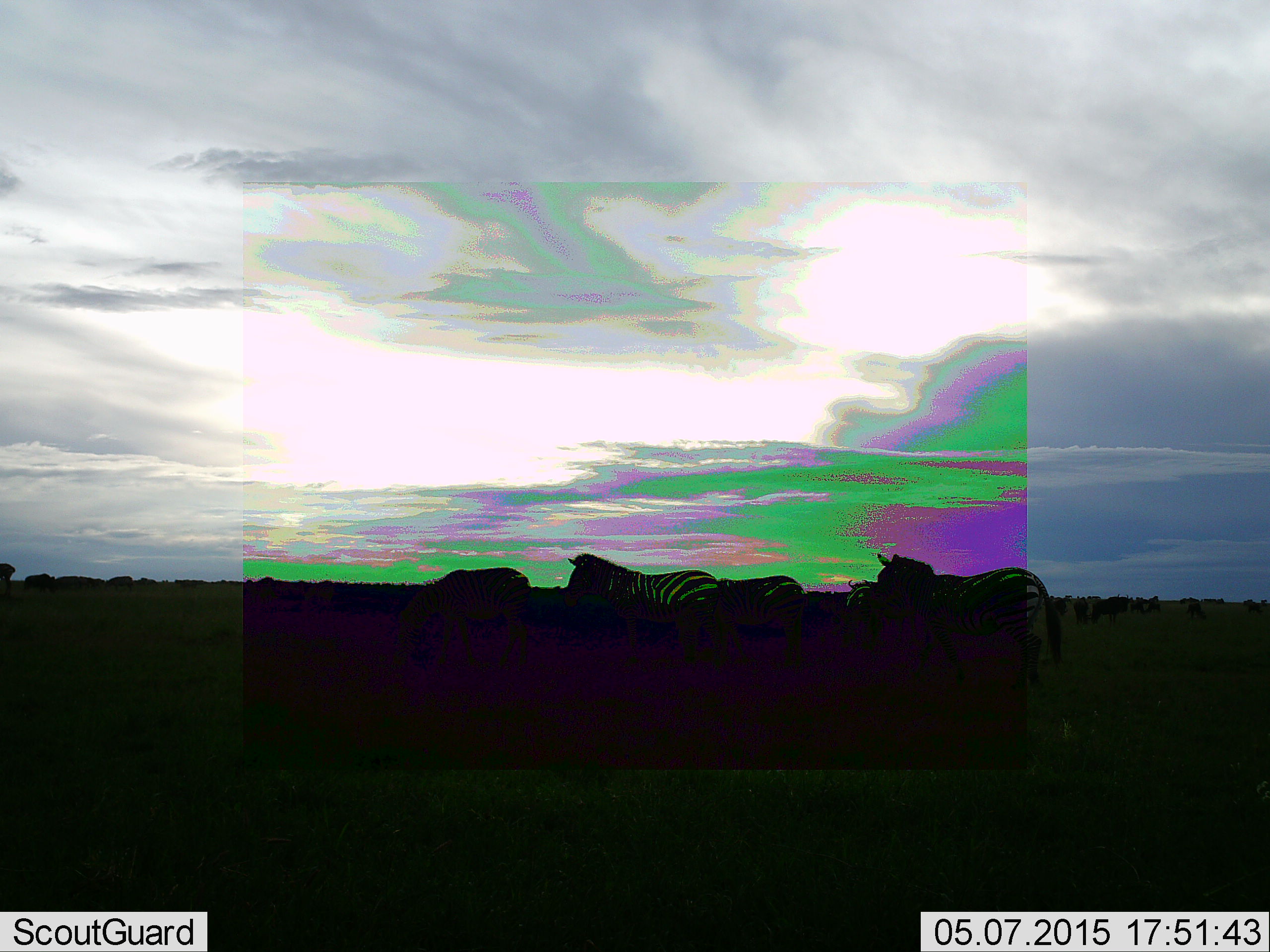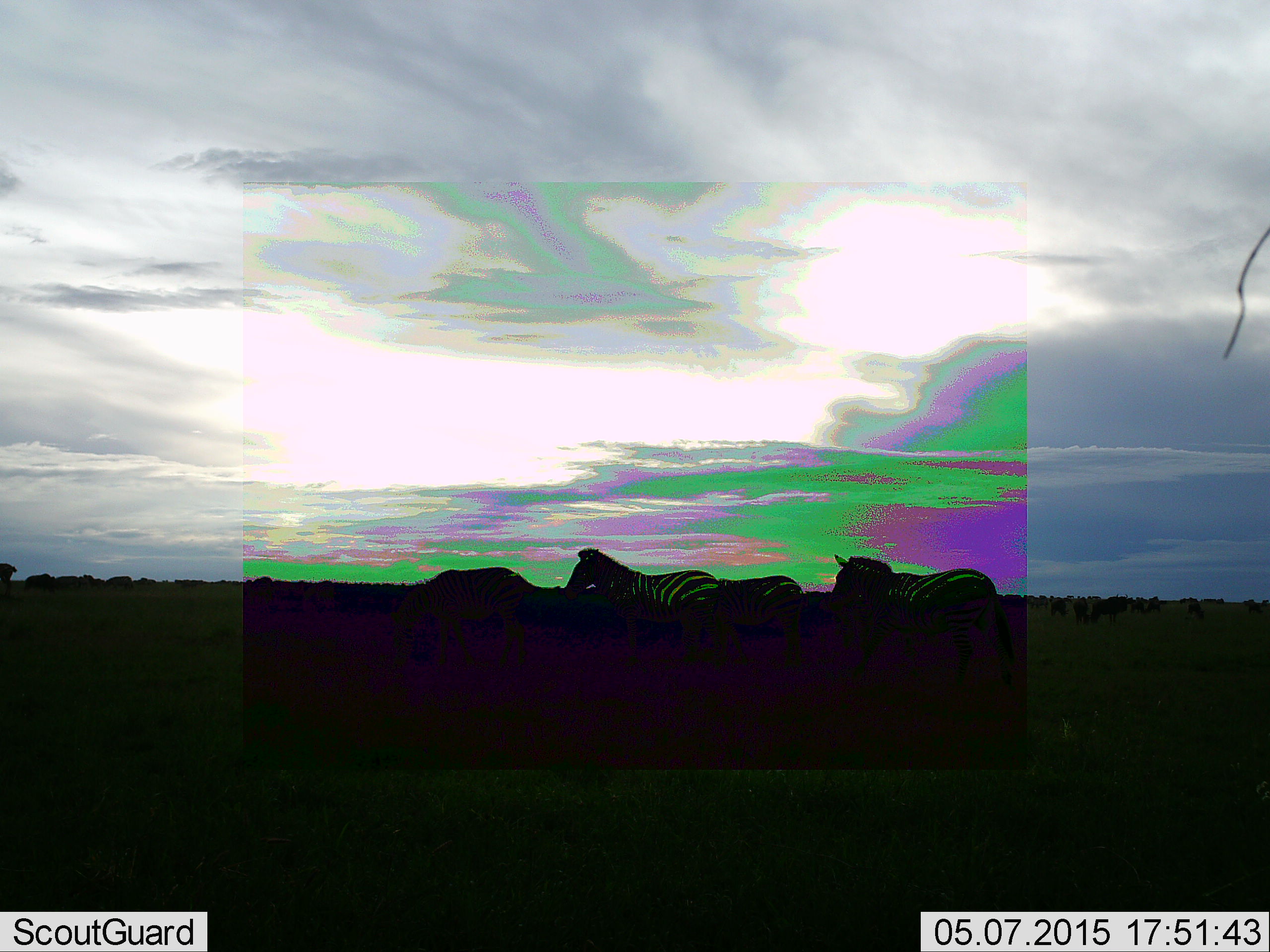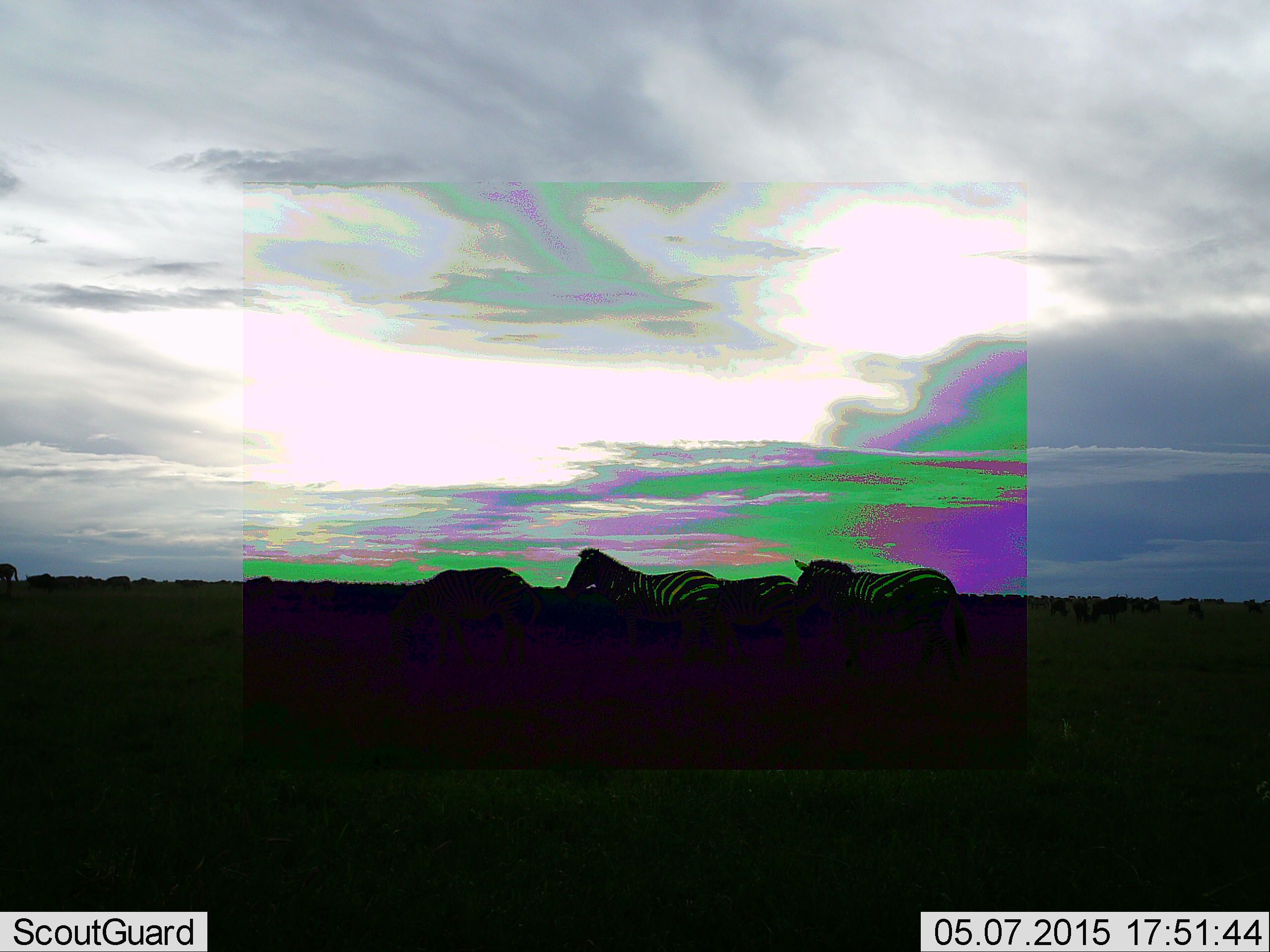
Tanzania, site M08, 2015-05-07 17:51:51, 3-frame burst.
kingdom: Animalia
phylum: Chordata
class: Mammalia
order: Perissodactyla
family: Equidae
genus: Equus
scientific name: Equus quagga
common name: plains zebra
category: zebra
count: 3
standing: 67%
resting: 0%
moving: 58%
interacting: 0%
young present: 0%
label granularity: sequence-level